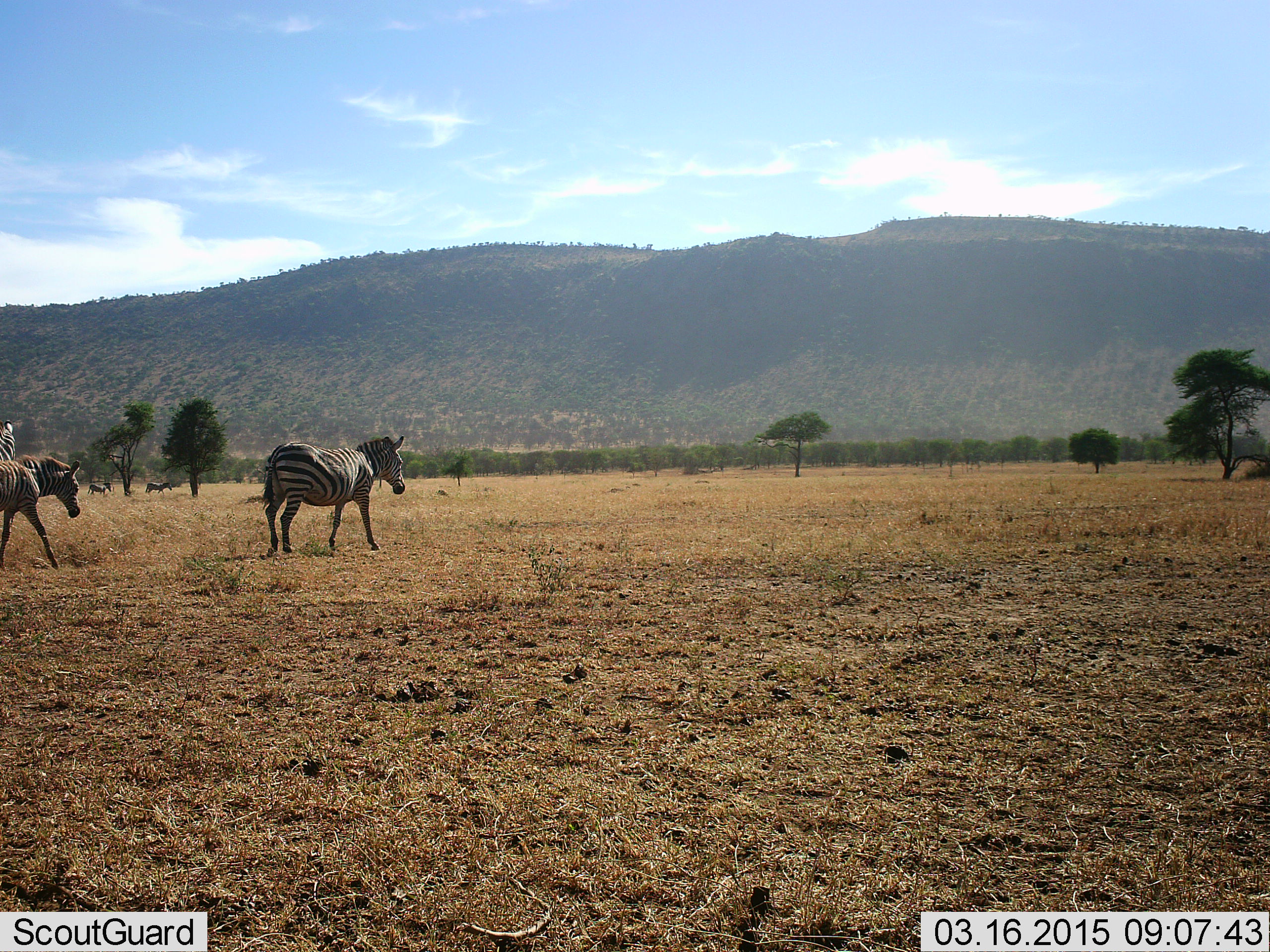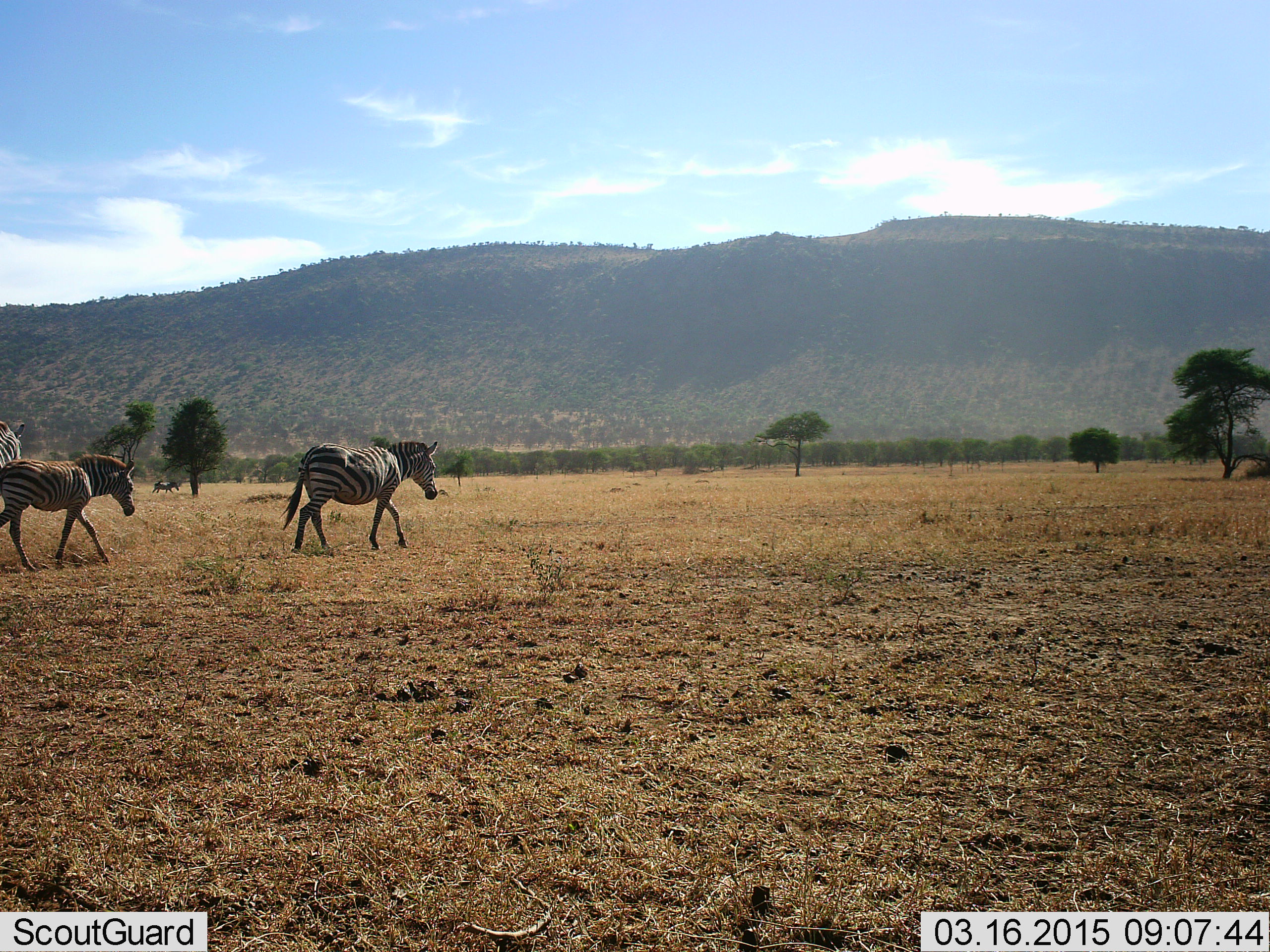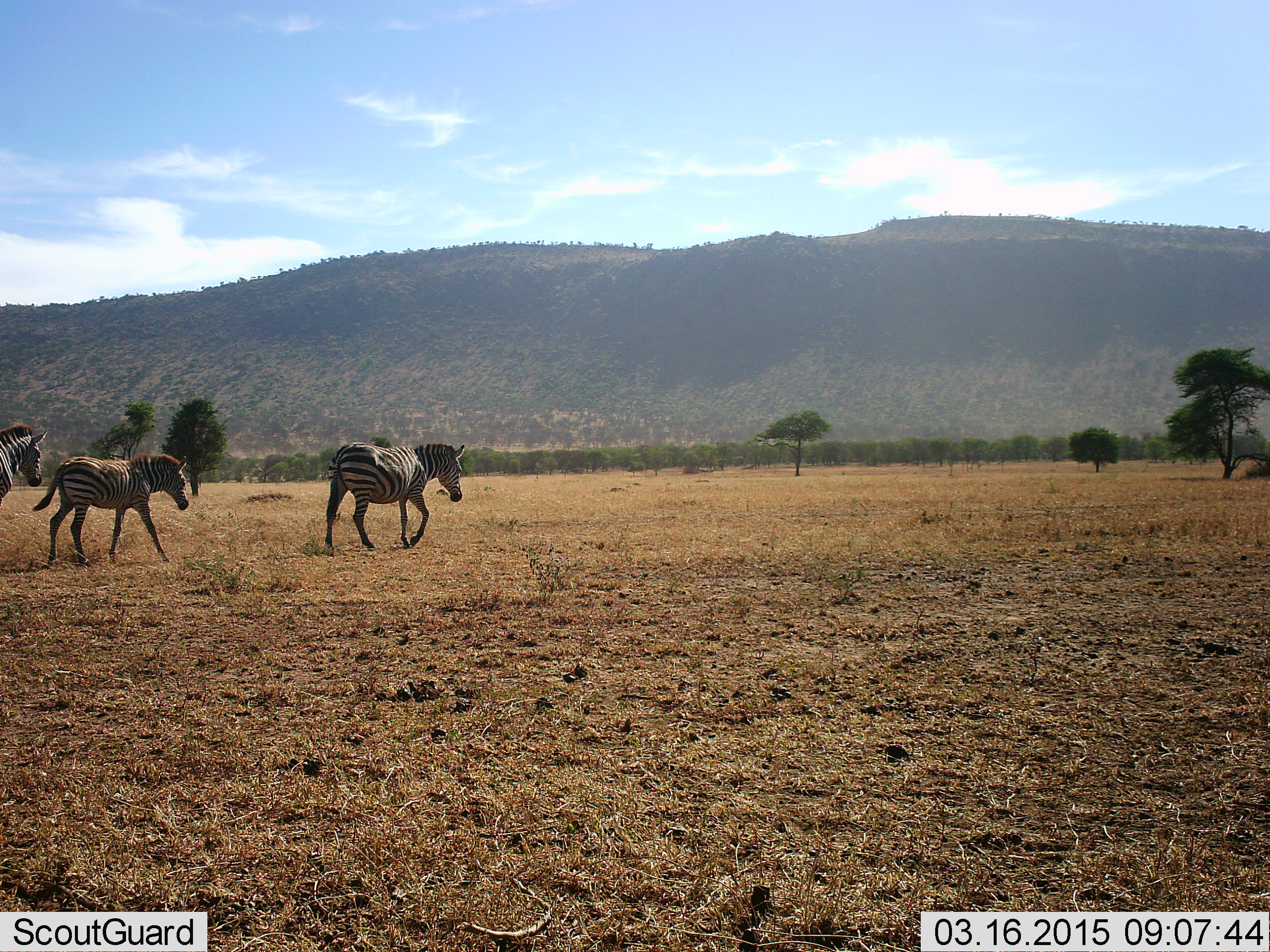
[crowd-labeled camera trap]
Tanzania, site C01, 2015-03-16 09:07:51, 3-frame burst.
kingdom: Animalia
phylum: Chordata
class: Mammalia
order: Perissodactyla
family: Equidae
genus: Equus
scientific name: Equus quagga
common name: plains zebra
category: zebra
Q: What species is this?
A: Zebra (plains zebra) (Equus quagga).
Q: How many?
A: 3.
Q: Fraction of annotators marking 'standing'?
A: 0%.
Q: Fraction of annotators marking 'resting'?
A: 0%.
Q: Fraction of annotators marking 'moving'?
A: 100%.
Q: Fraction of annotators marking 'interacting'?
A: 0%.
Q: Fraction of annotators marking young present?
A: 0%.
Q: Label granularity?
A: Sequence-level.